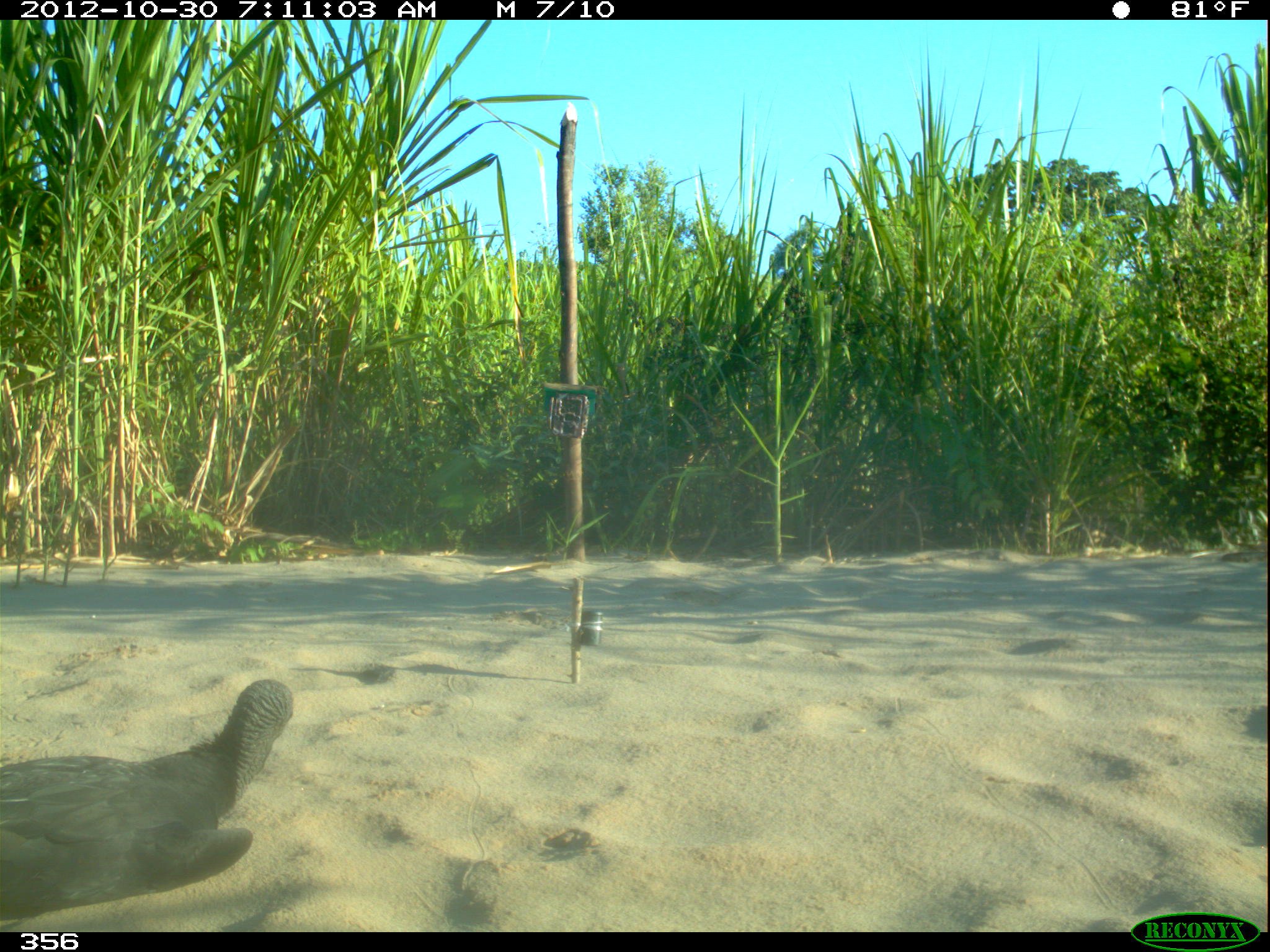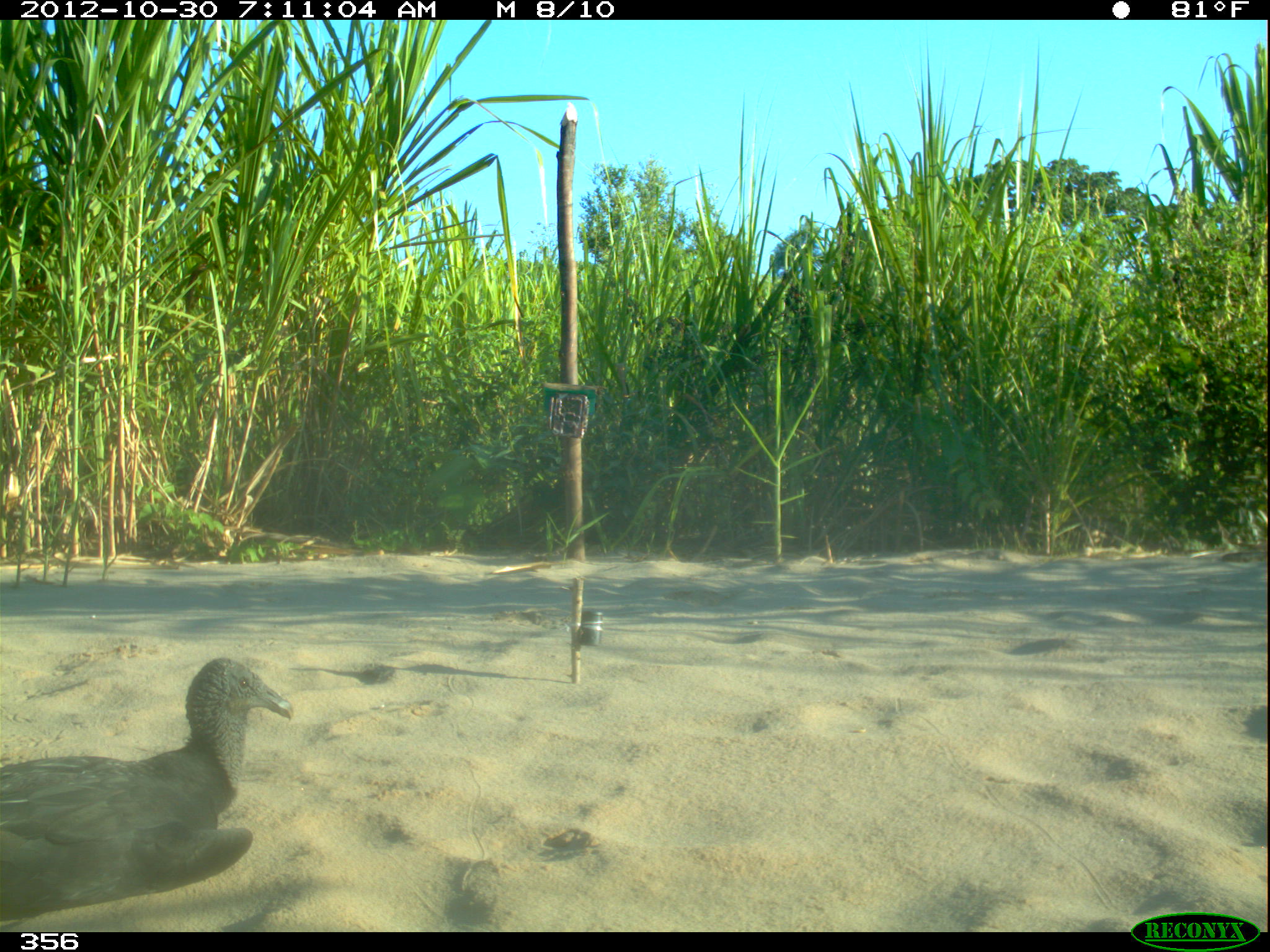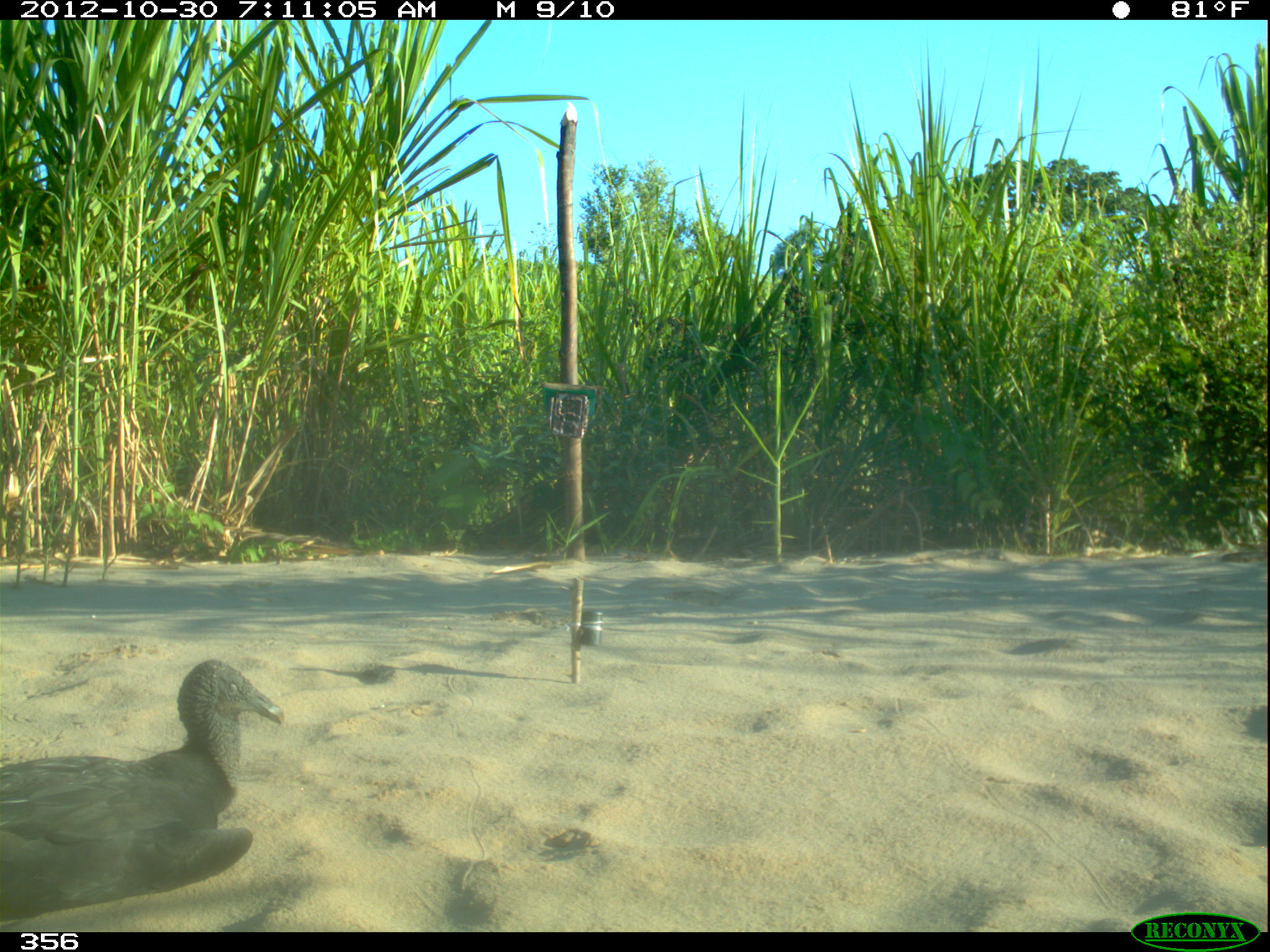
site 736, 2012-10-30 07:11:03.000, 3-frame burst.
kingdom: Animalia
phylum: Chordata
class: Aves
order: Cathartiformes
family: Cathartidae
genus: Coragyps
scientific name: Coragyps atratus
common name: black vulture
Coragyps atratus (black vulture).